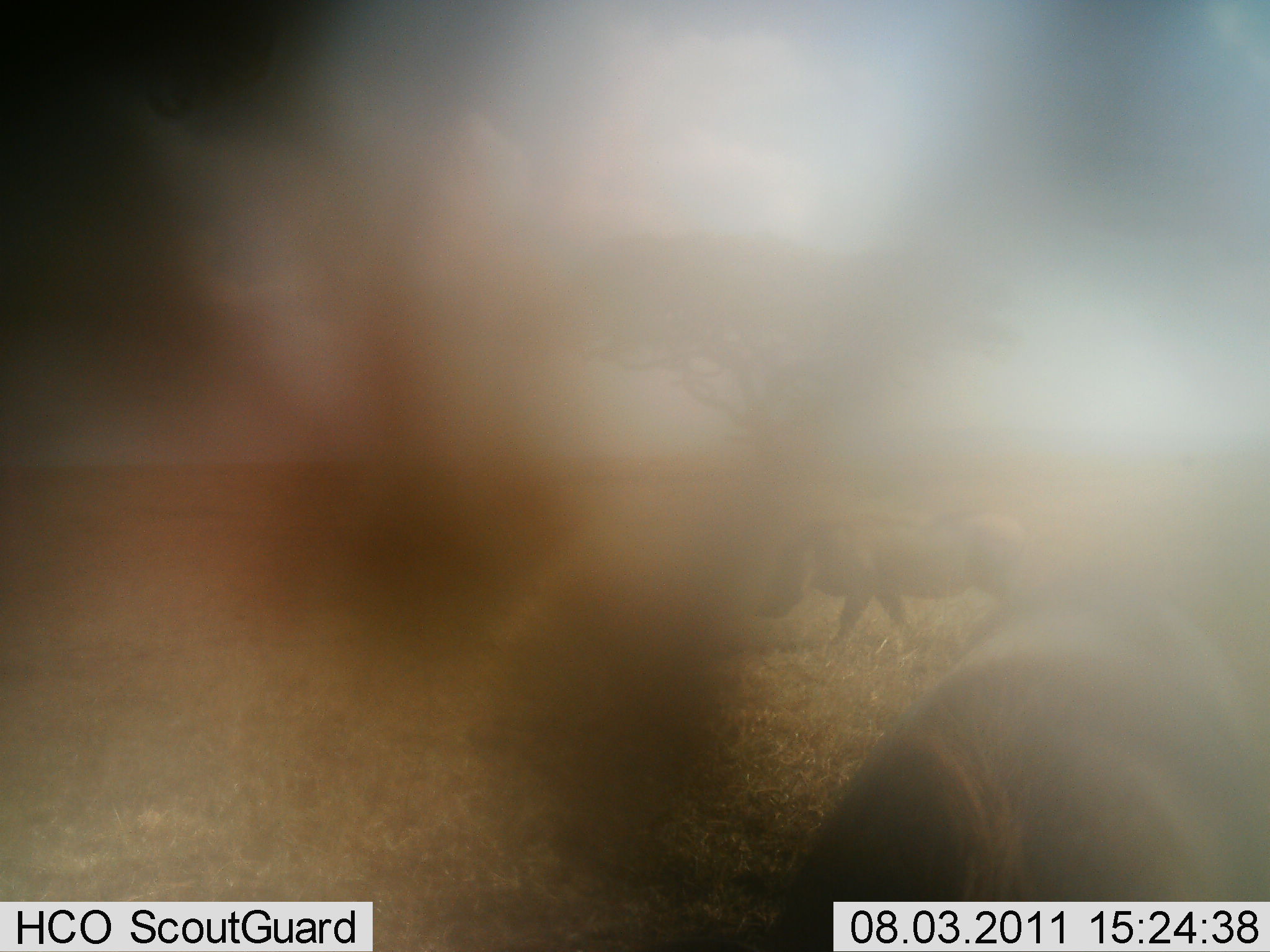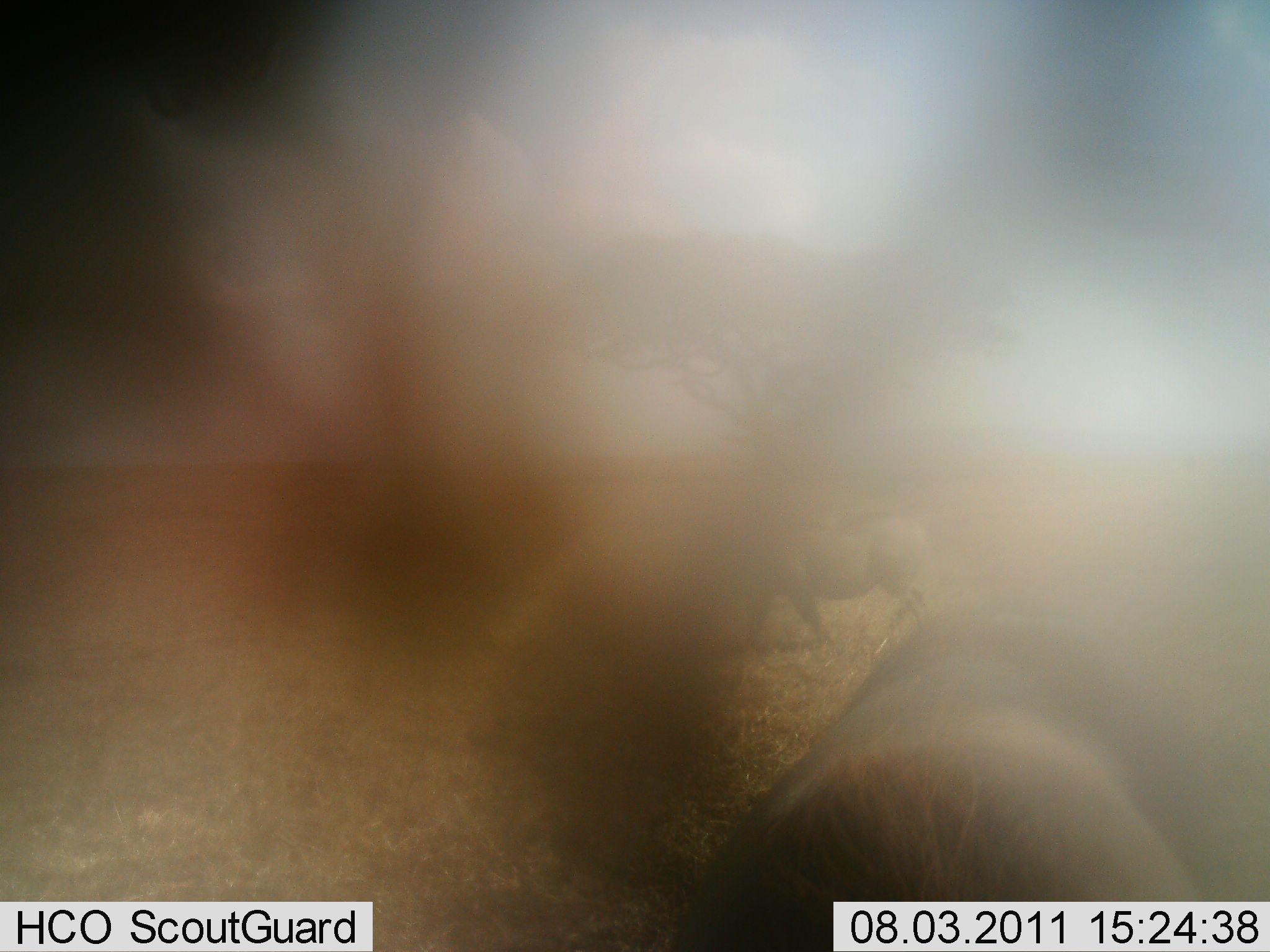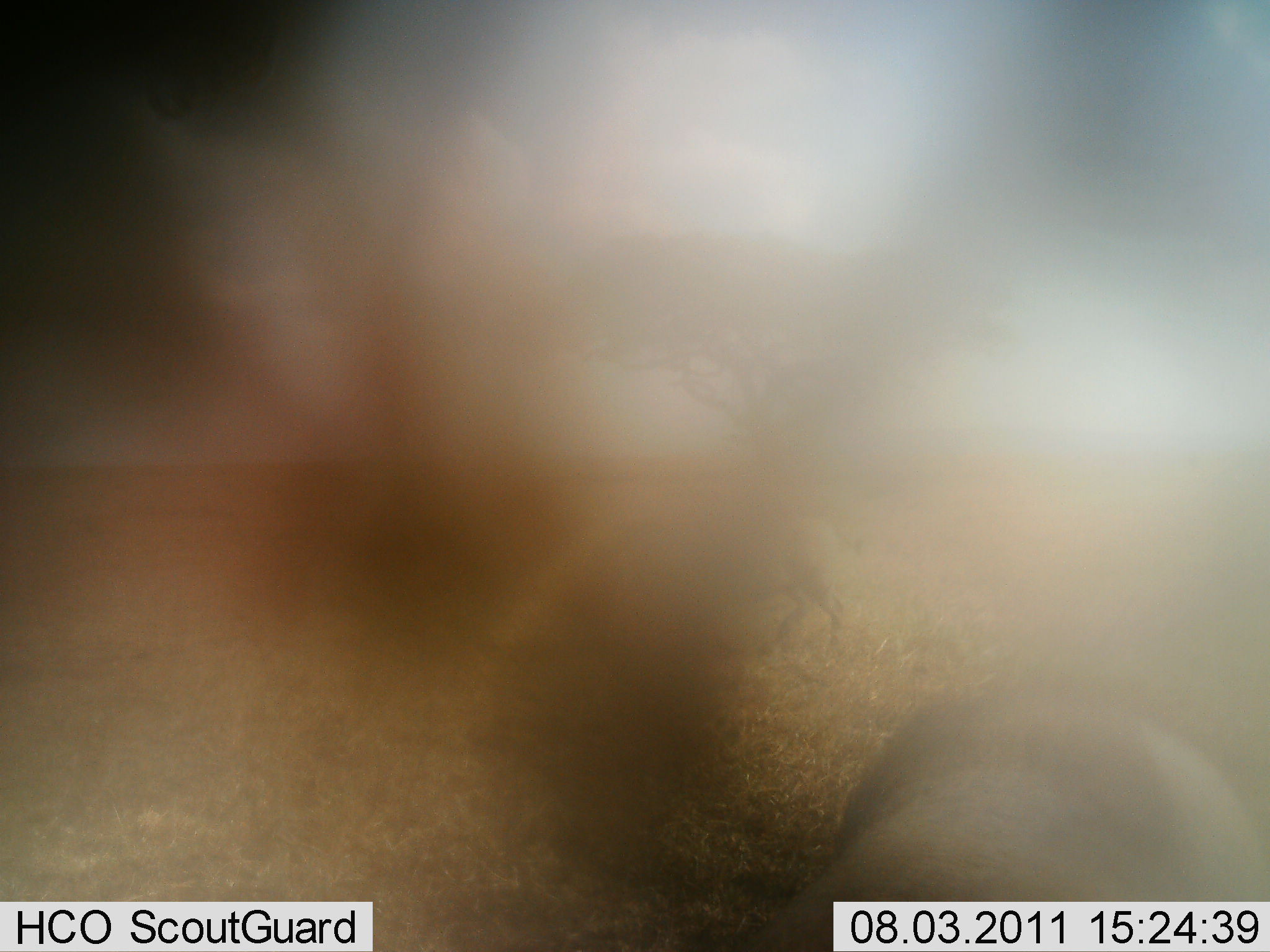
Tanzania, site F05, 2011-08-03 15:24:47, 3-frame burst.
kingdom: Animalia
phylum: Chordata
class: Mammalia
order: Artiodactyla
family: Suidae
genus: Phacochoerus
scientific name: Phacochoerus africanus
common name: warthog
Warthog (Phacochoerus africanus), count 2. Behavior (volunteer vote fractions): standing 9%, resting 0%, moving 100%, interacting 0%. Young present (vote fraction): 0%. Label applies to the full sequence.